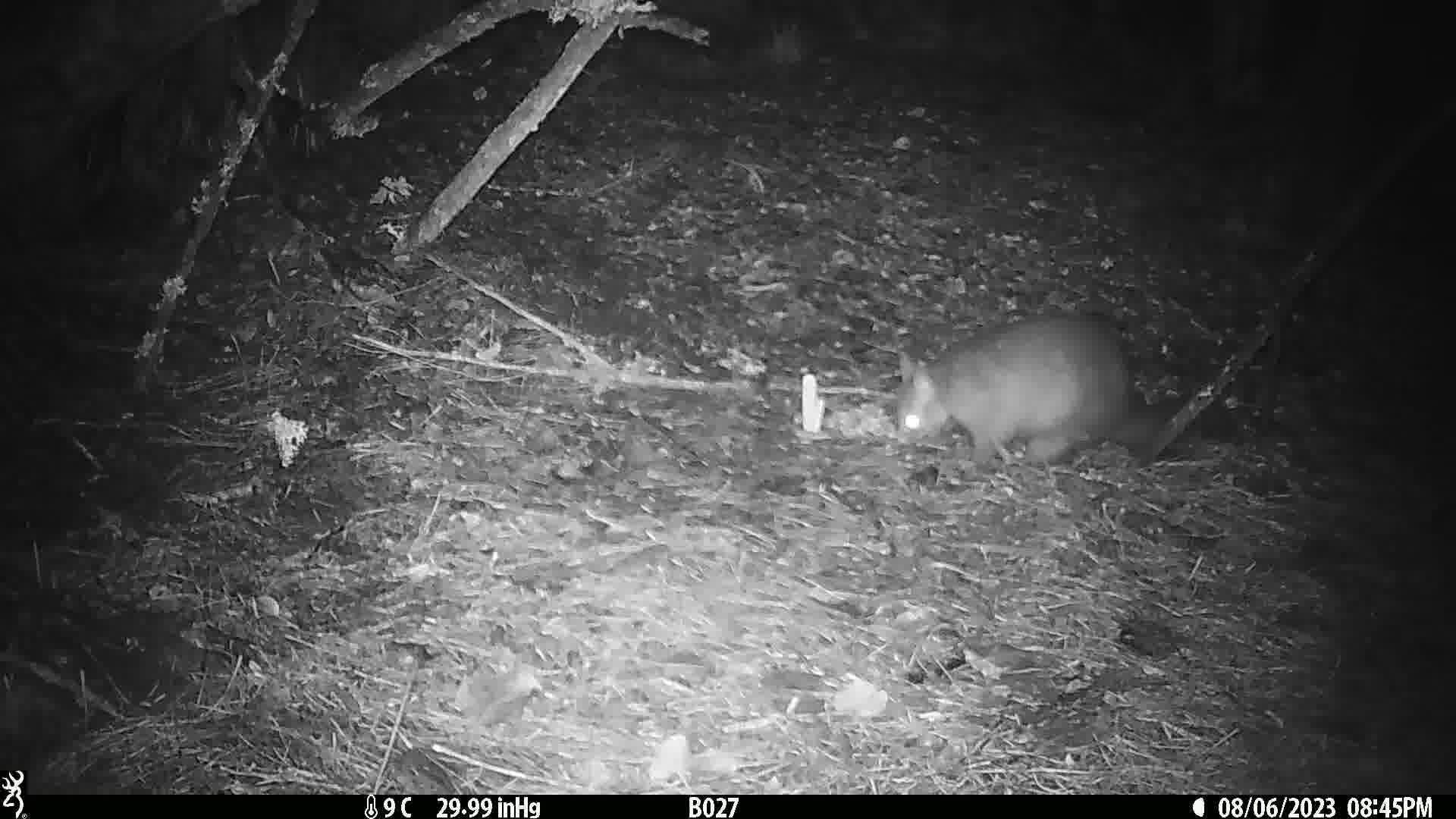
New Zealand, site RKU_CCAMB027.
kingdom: Animalia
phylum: Chordata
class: Mammalia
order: Diprotodontia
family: Phalangeridae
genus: Trichosurus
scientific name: Trichosurus vulpecula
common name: common brushtail possum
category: possum